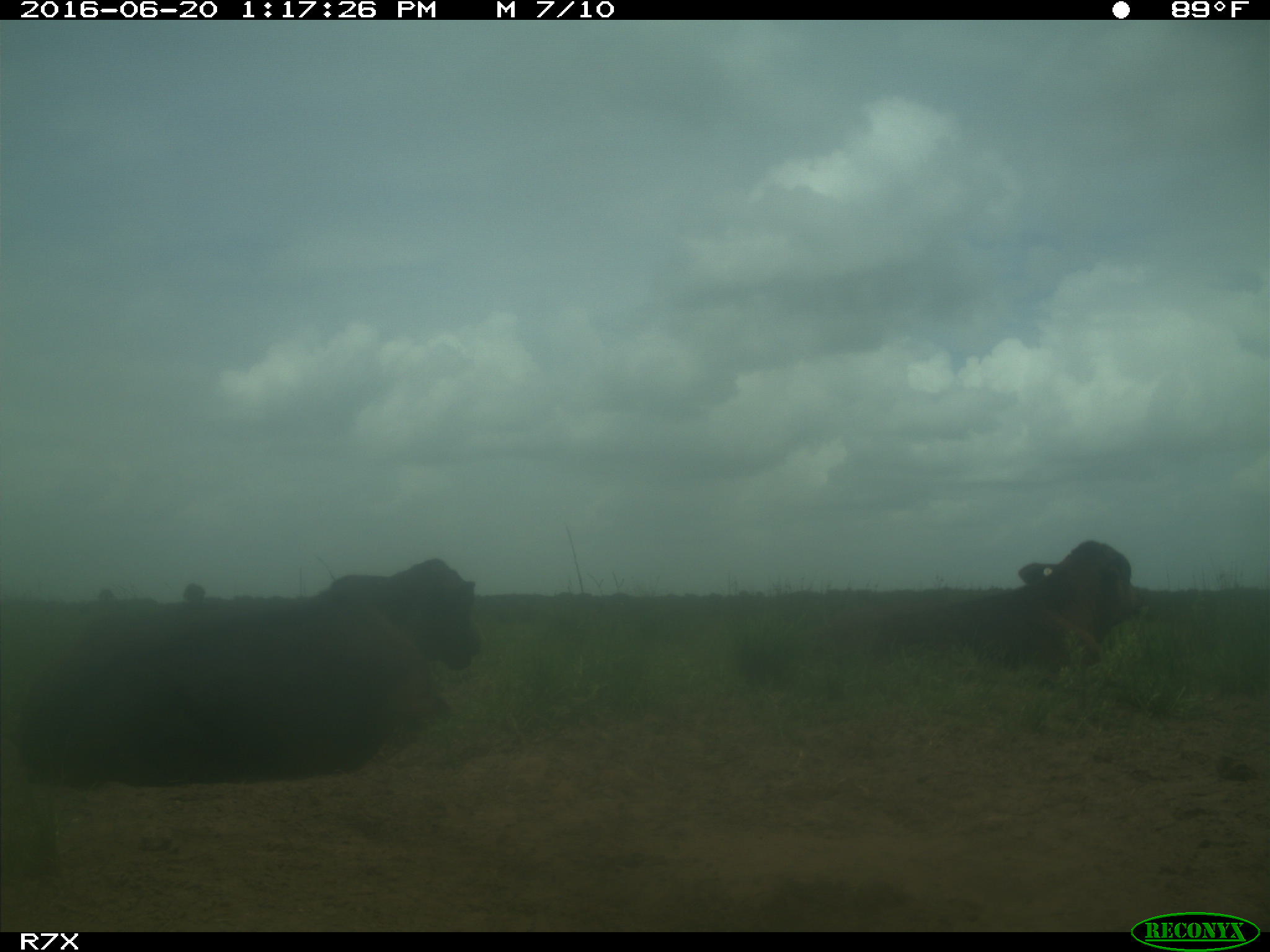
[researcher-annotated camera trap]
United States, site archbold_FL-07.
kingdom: Animalia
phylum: Chordata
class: Mammalia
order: Artiodactyla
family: Bovidae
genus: Bos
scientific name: Bos taurus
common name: domestic cow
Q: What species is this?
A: Bos taurus (domestic cow).